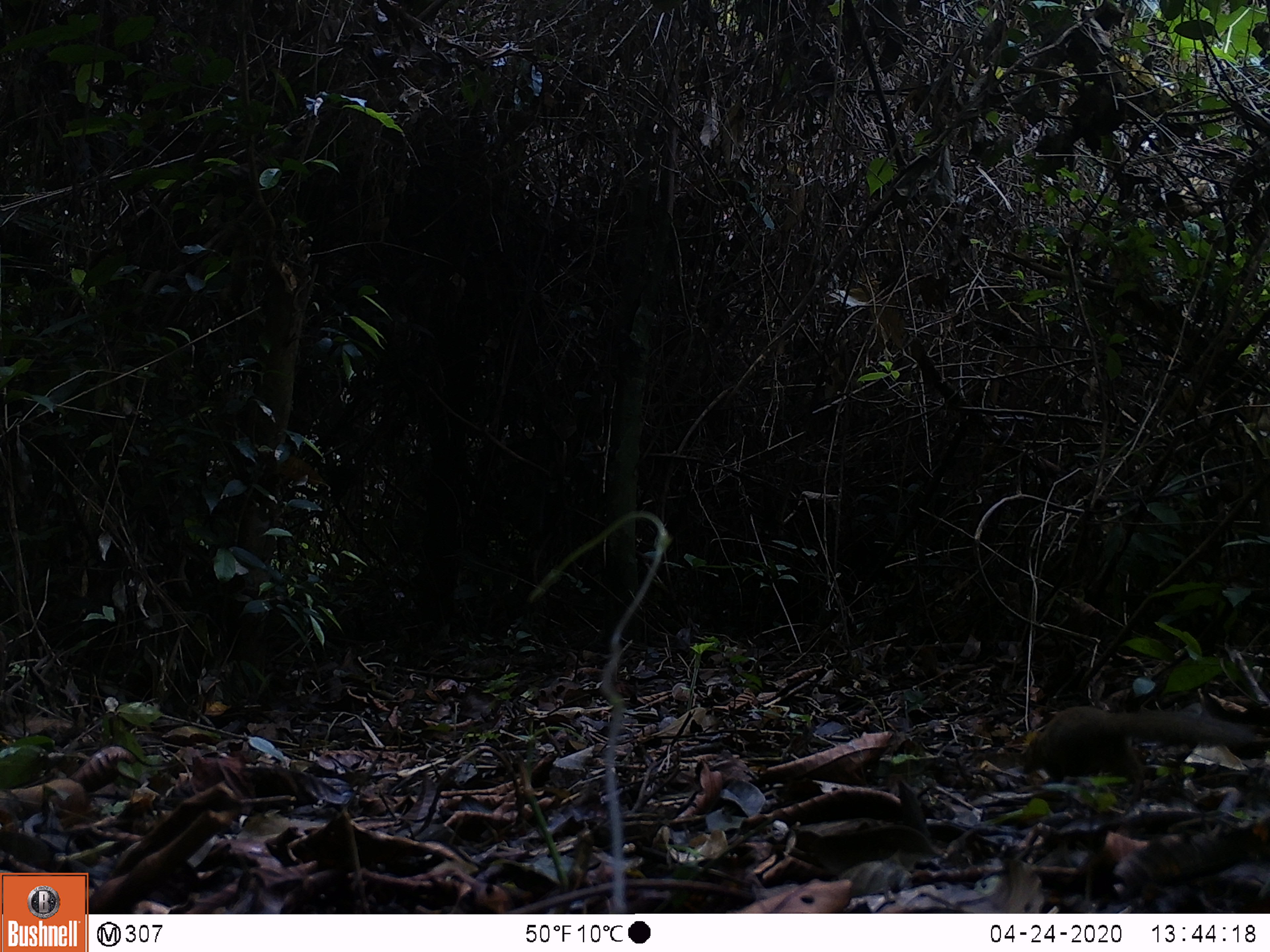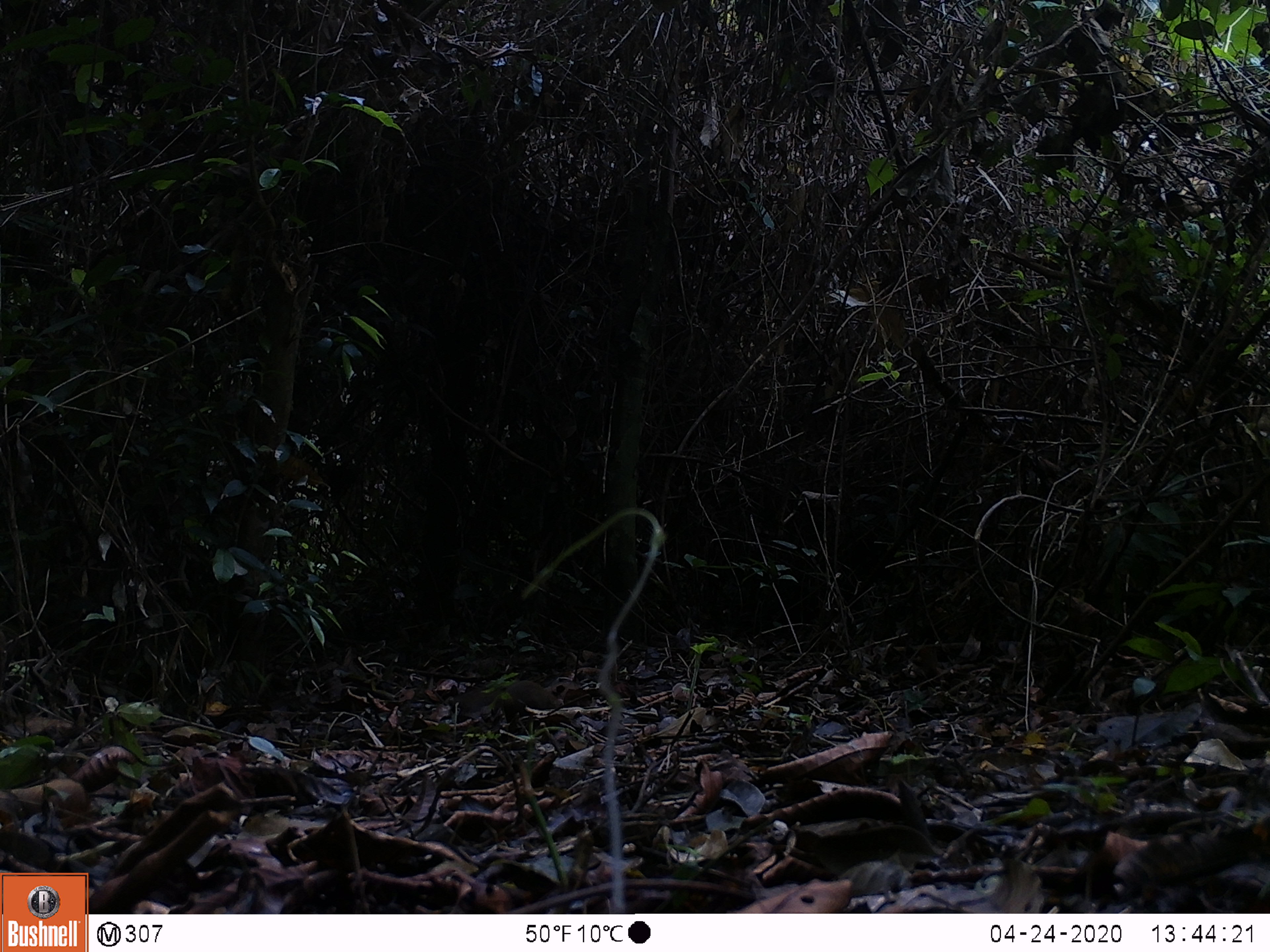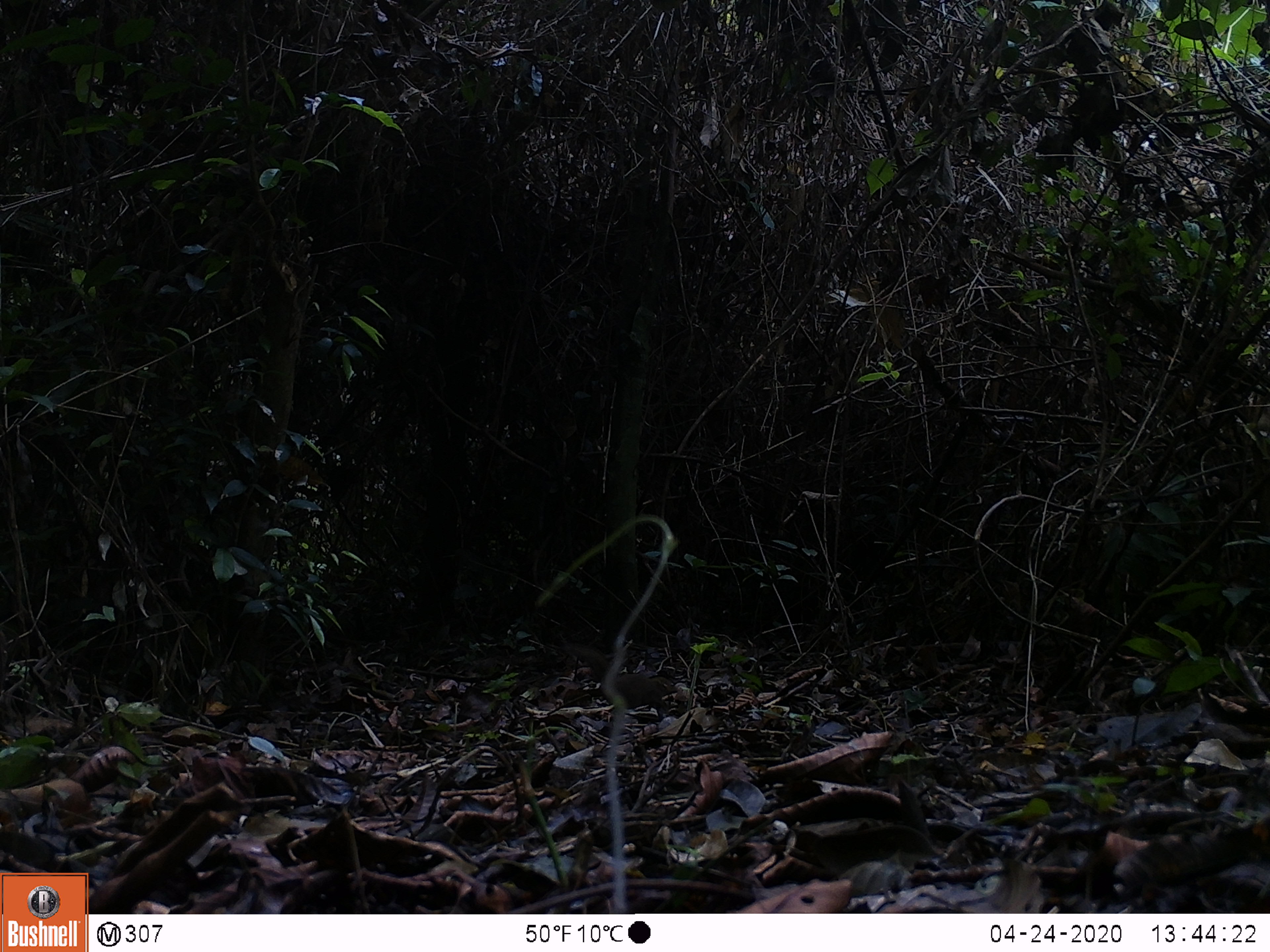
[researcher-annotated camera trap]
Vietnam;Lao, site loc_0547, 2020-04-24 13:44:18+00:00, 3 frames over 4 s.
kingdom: Animalia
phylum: Chordata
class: Mammalia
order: Scandentia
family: Tupaiidae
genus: Tupaia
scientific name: Tupaia belangeri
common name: northern treeshrew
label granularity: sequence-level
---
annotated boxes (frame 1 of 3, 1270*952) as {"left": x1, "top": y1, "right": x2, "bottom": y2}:
northern treeshrew: {"left": 1022, "top": 706, "right": 1253, "bottom": 805}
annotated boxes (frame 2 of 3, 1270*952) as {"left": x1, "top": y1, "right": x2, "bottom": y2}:
northern treeshrew: {"left": 451, "top": 680, "right": 560, "bottom": 714}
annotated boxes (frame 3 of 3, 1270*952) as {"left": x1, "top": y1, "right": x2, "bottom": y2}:
northern treeshrew: {"left": 562, "top": 643, "right": 679, "bottom": 716}